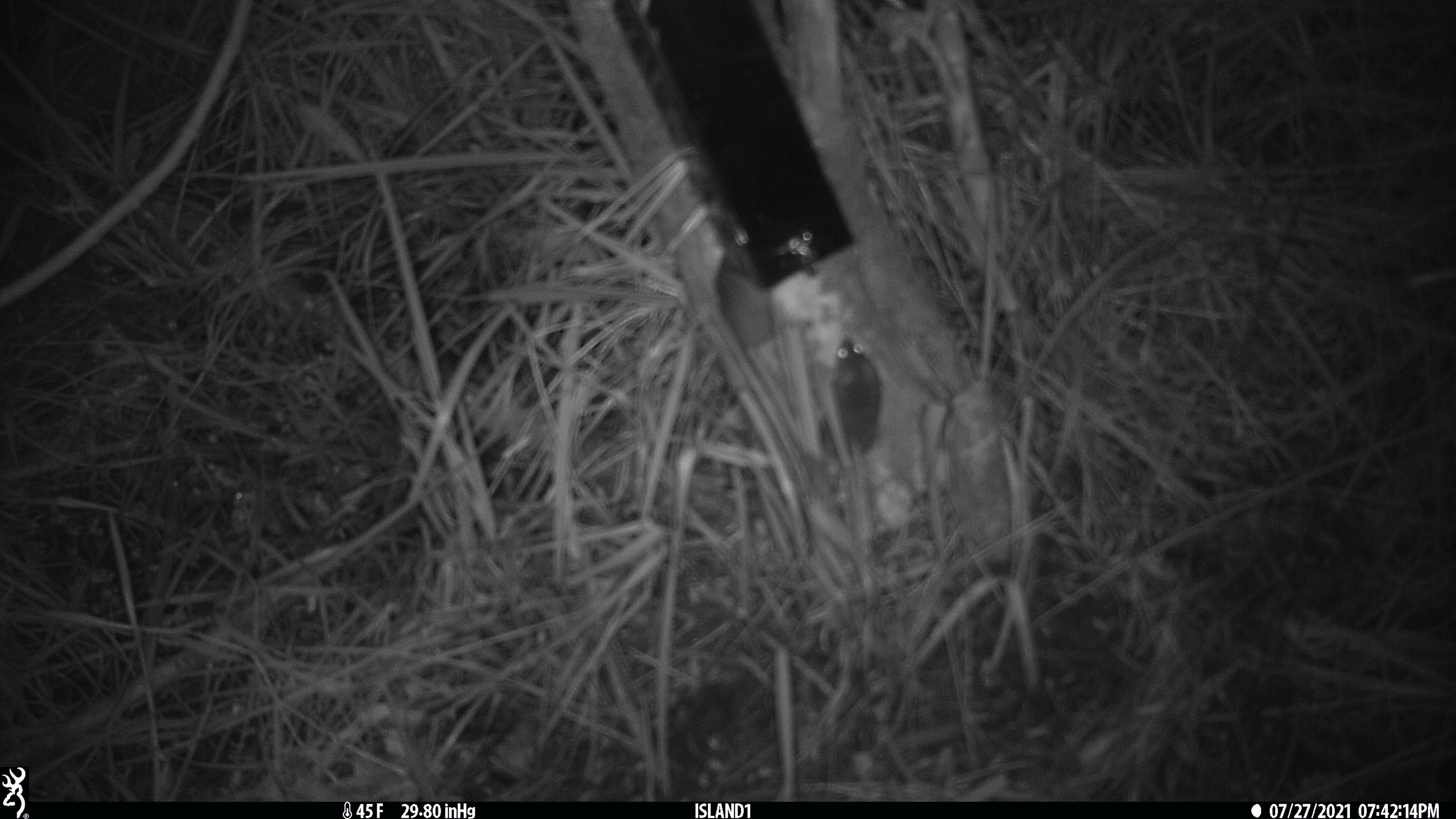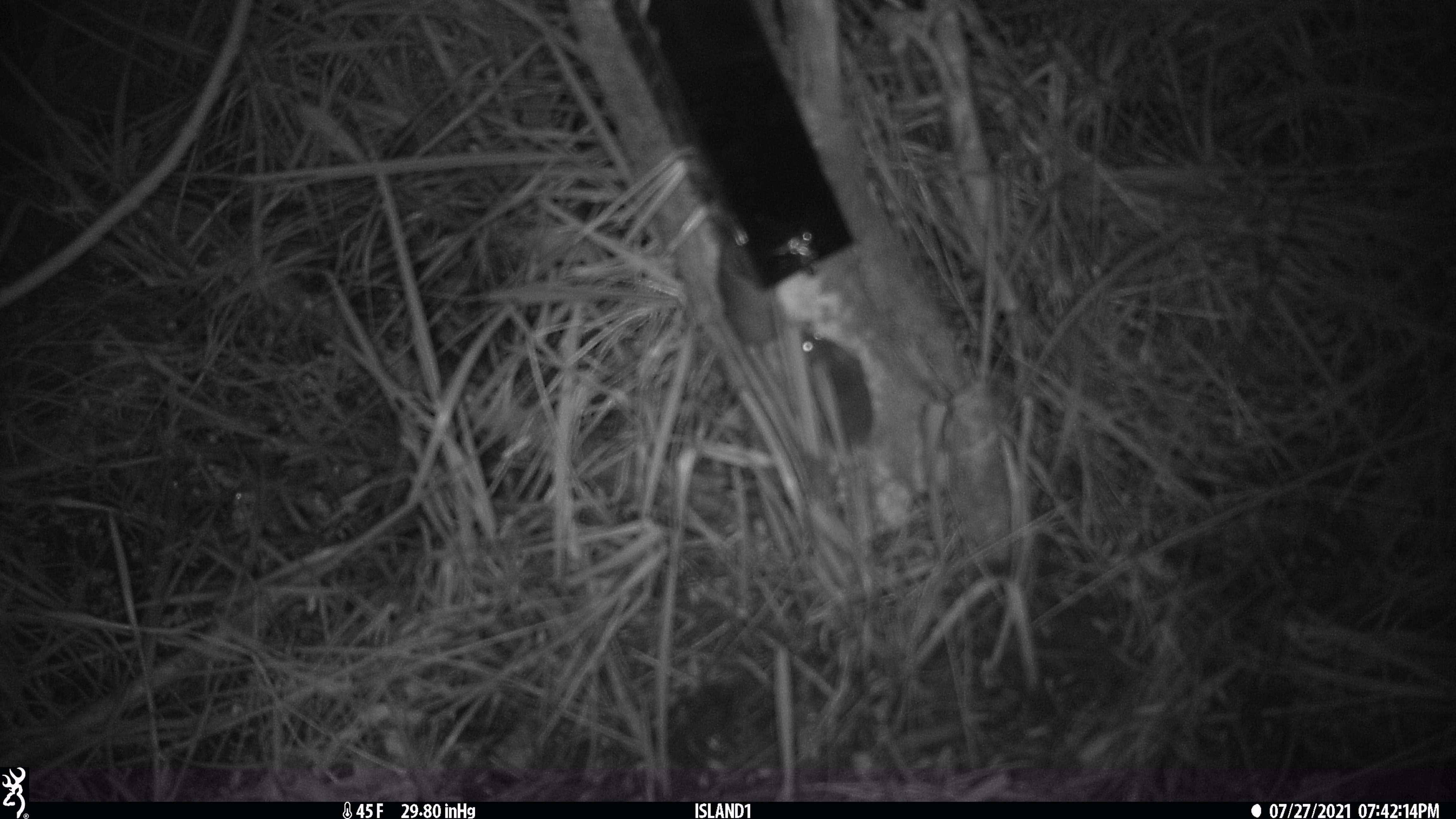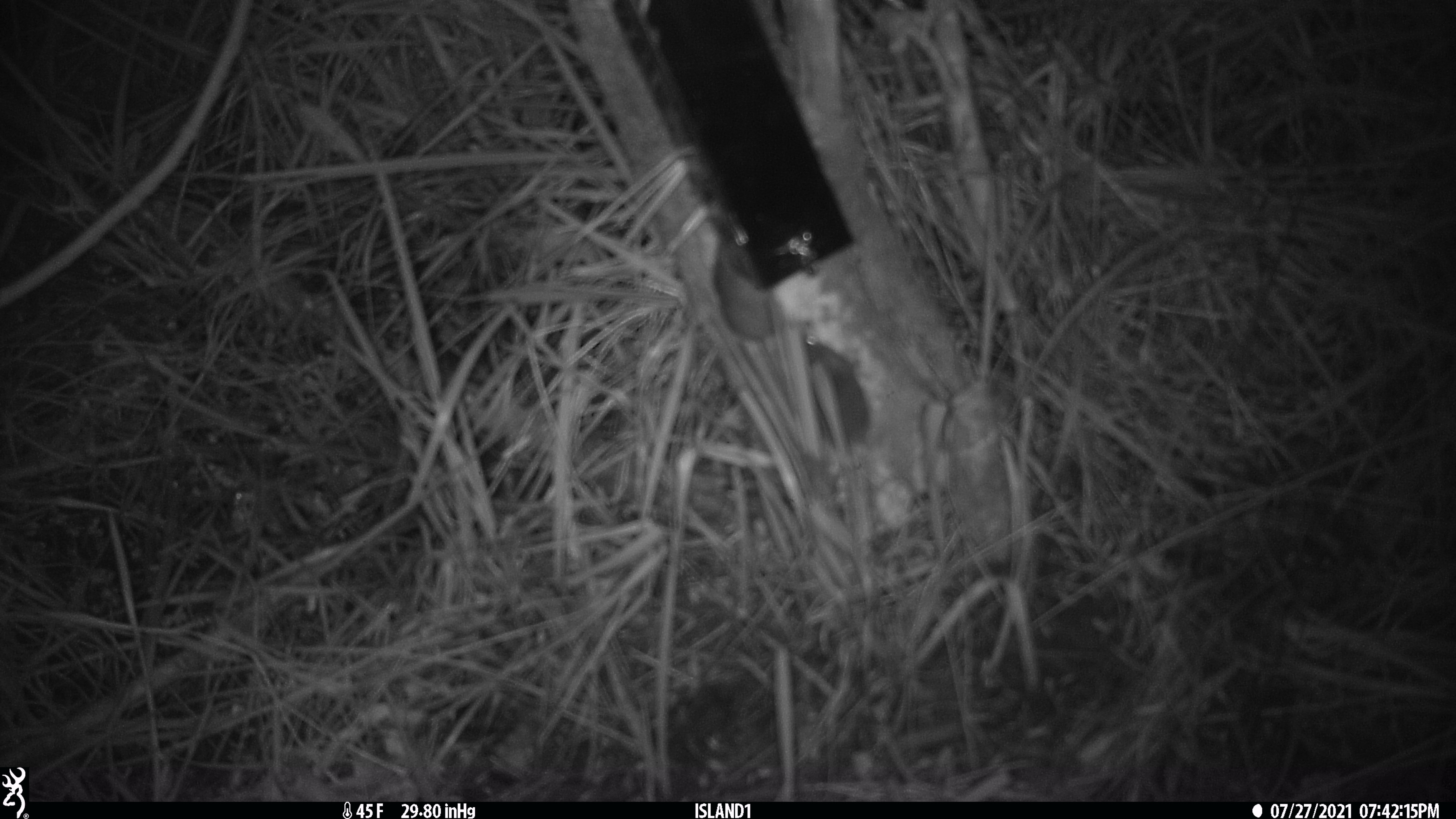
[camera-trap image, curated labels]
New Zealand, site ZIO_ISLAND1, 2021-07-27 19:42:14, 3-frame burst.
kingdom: Animalia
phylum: Chordata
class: Mammalia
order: Rodentia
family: Muridae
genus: Mus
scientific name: Mus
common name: mouse